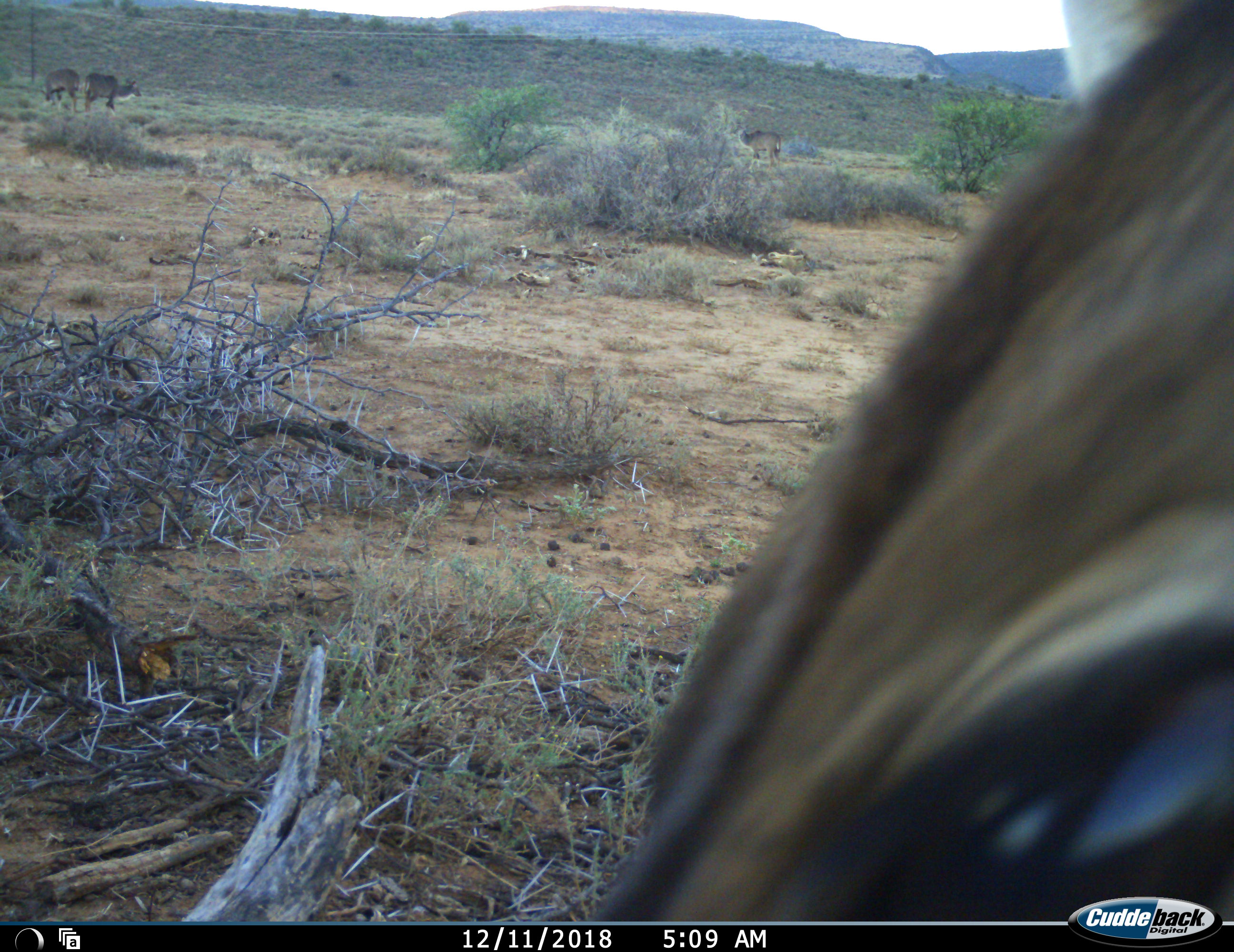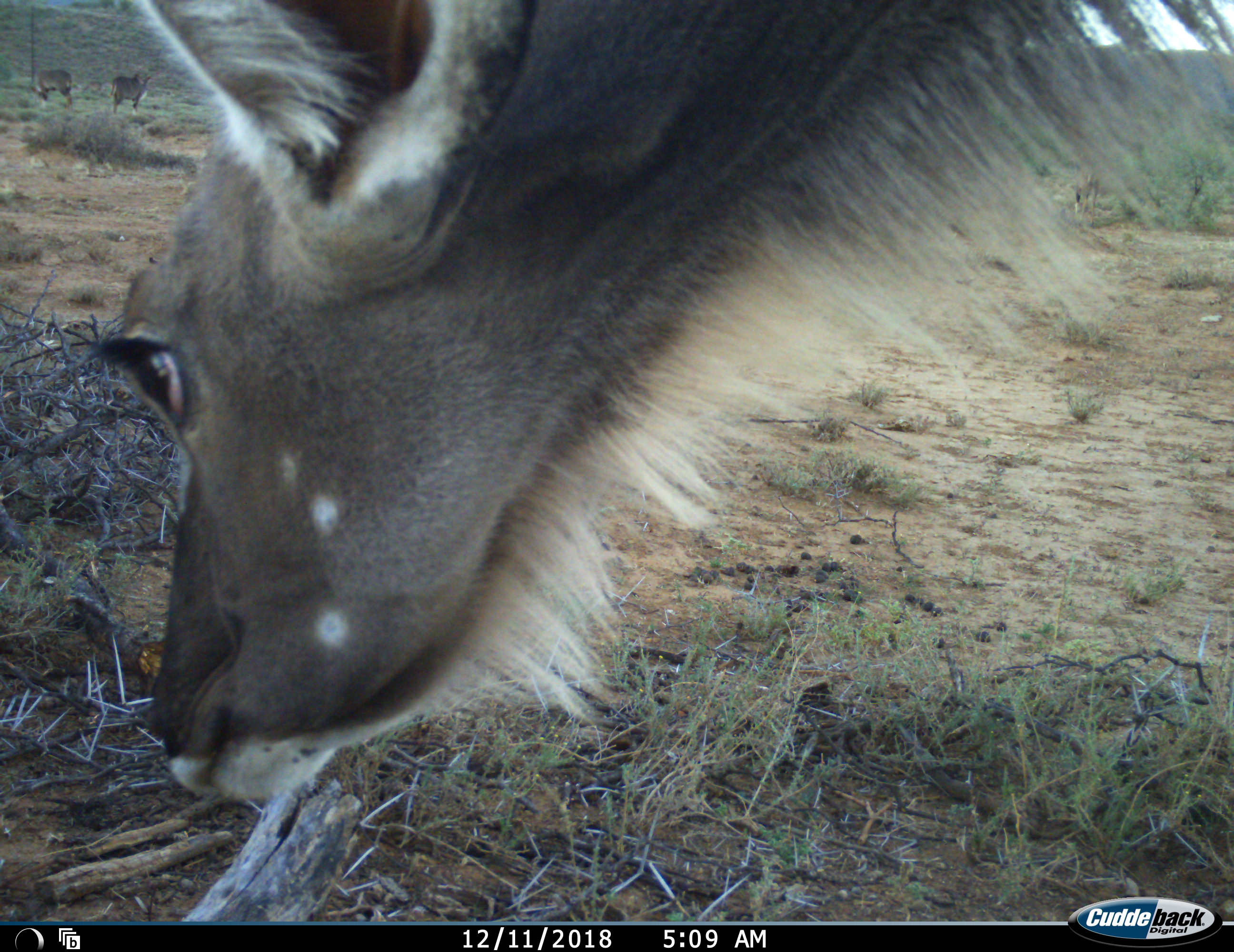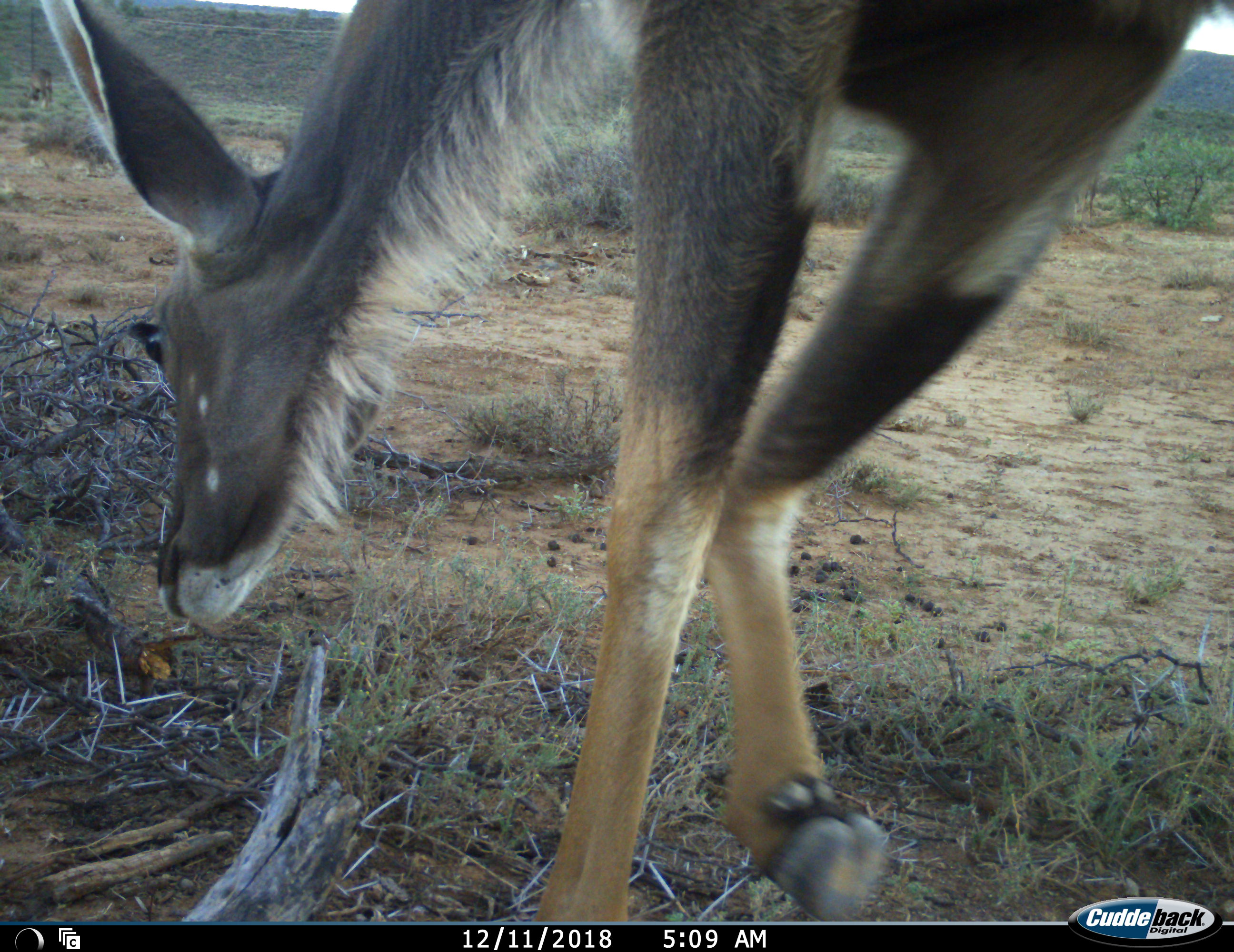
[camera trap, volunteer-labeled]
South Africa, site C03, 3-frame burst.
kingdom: Animalia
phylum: Chordata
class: Mammalia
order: Artiodactyla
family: Bovidae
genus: Tragelaphus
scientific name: Tragelaphus strepsiceros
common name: greater kudu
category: kudu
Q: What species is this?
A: Kudu (greater kudu) (Tragelaphus strepsiceros).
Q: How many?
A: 4.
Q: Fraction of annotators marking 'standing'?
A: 43%.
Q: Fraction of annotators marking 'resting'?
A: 0%.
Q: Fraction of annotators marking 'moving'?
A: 57%.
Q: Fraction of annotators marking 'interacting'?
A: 0%.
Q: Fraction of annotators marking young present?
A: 14%.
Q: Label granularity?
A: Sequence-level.